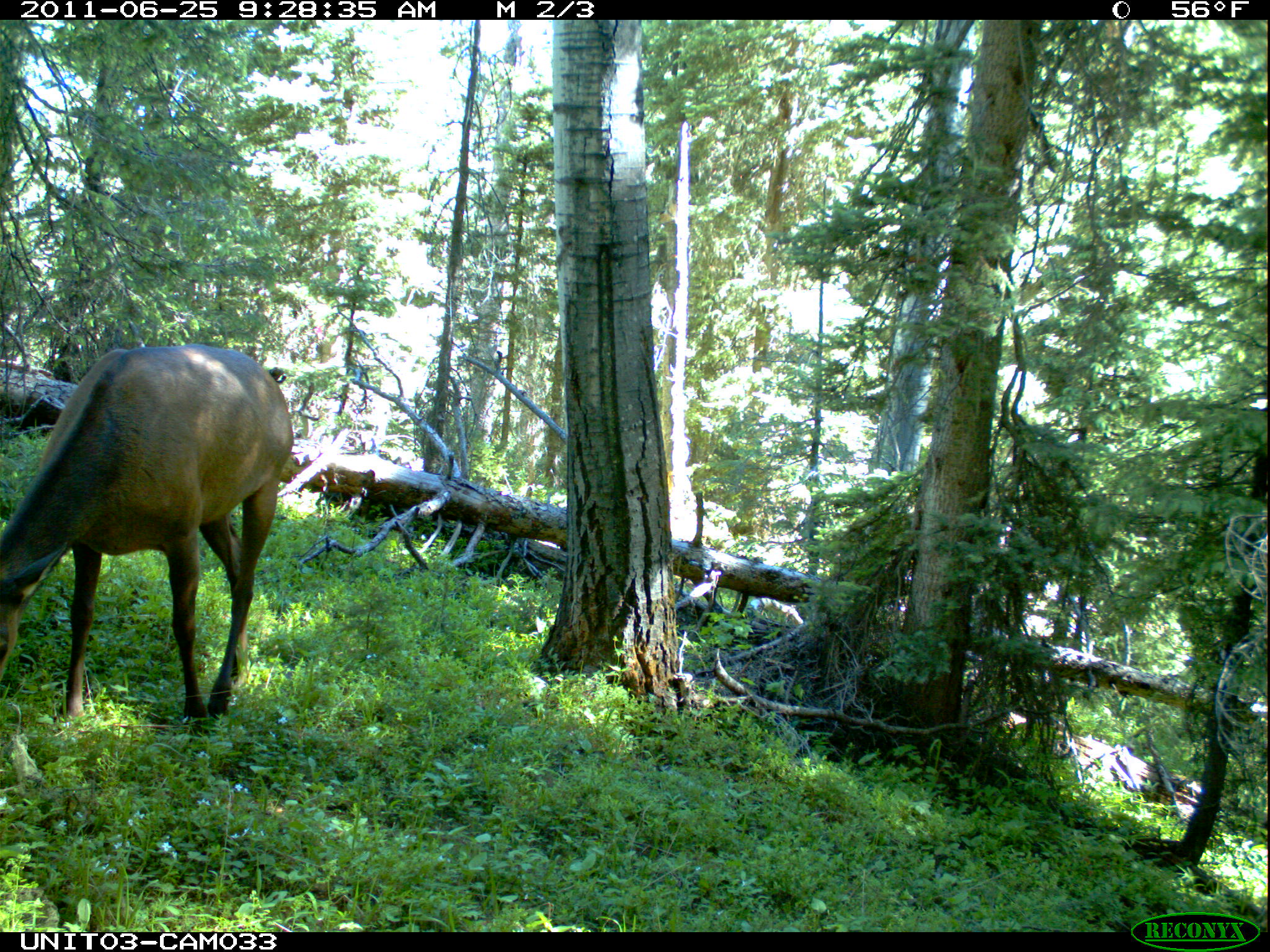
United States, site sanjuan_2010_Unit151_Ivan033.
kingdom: Animalia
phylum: Chordata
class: Mammalia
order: Artiodactyla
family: Cervidae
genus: Cervus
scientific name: Cervus elaphus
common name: red deer